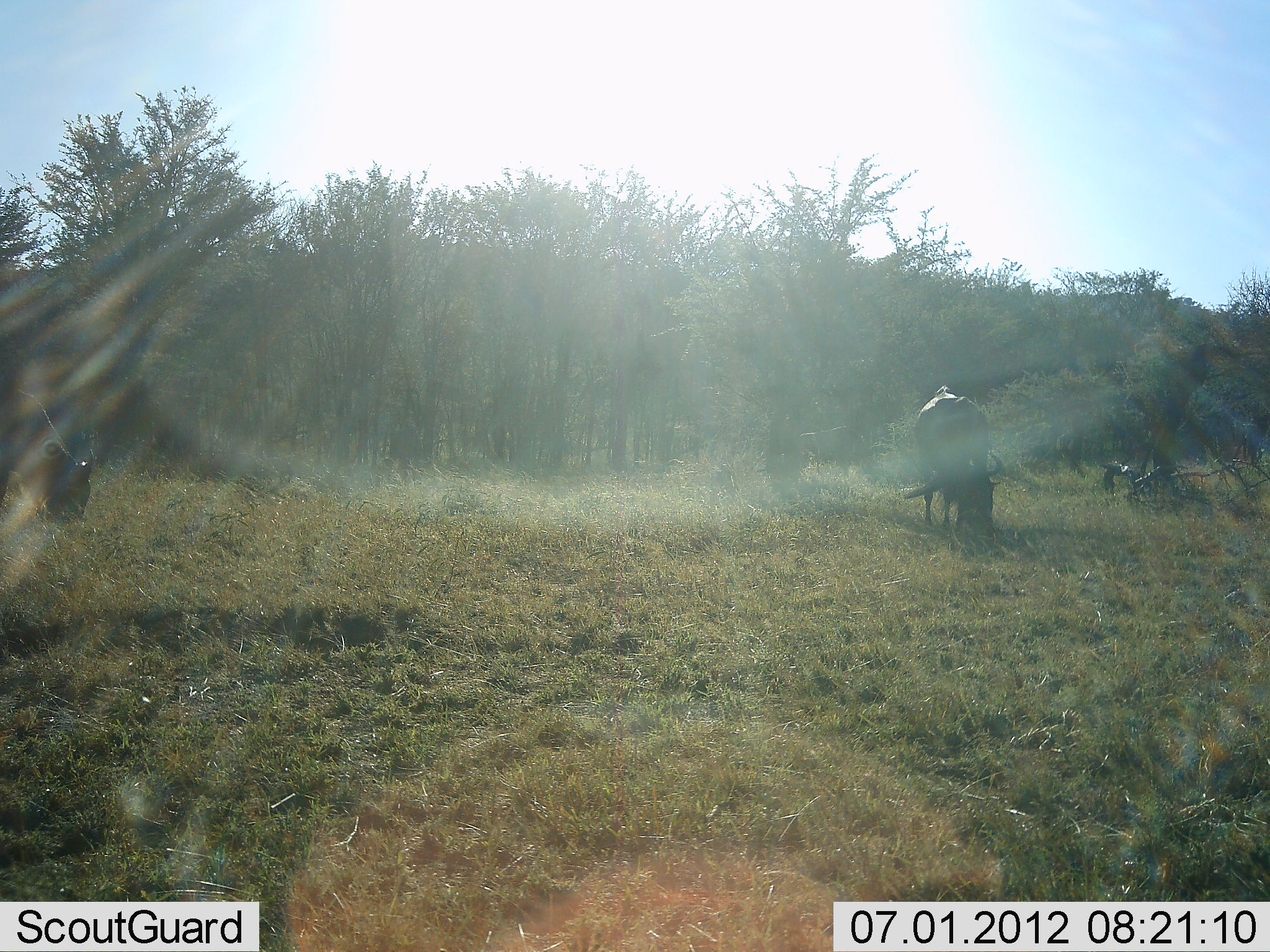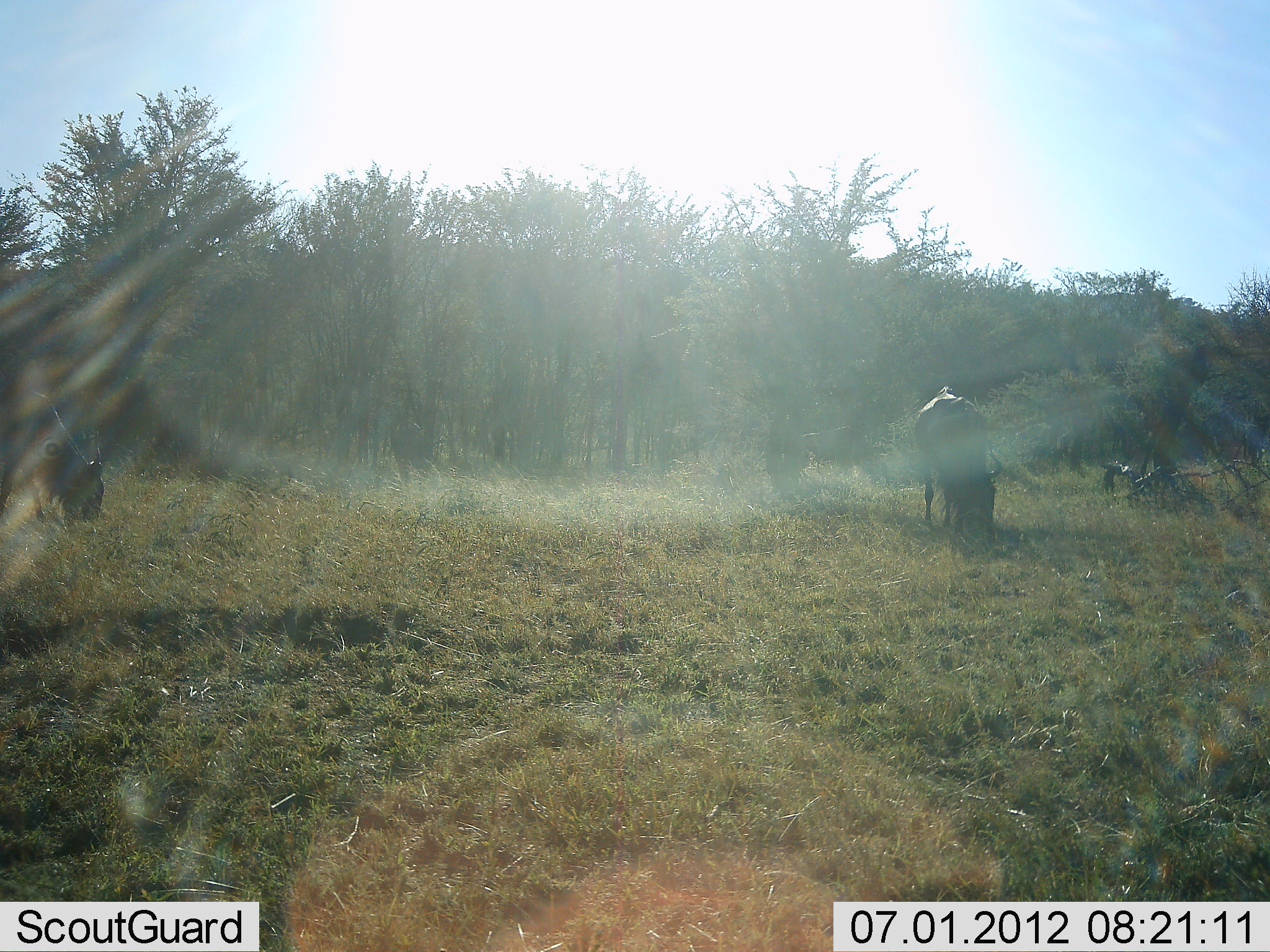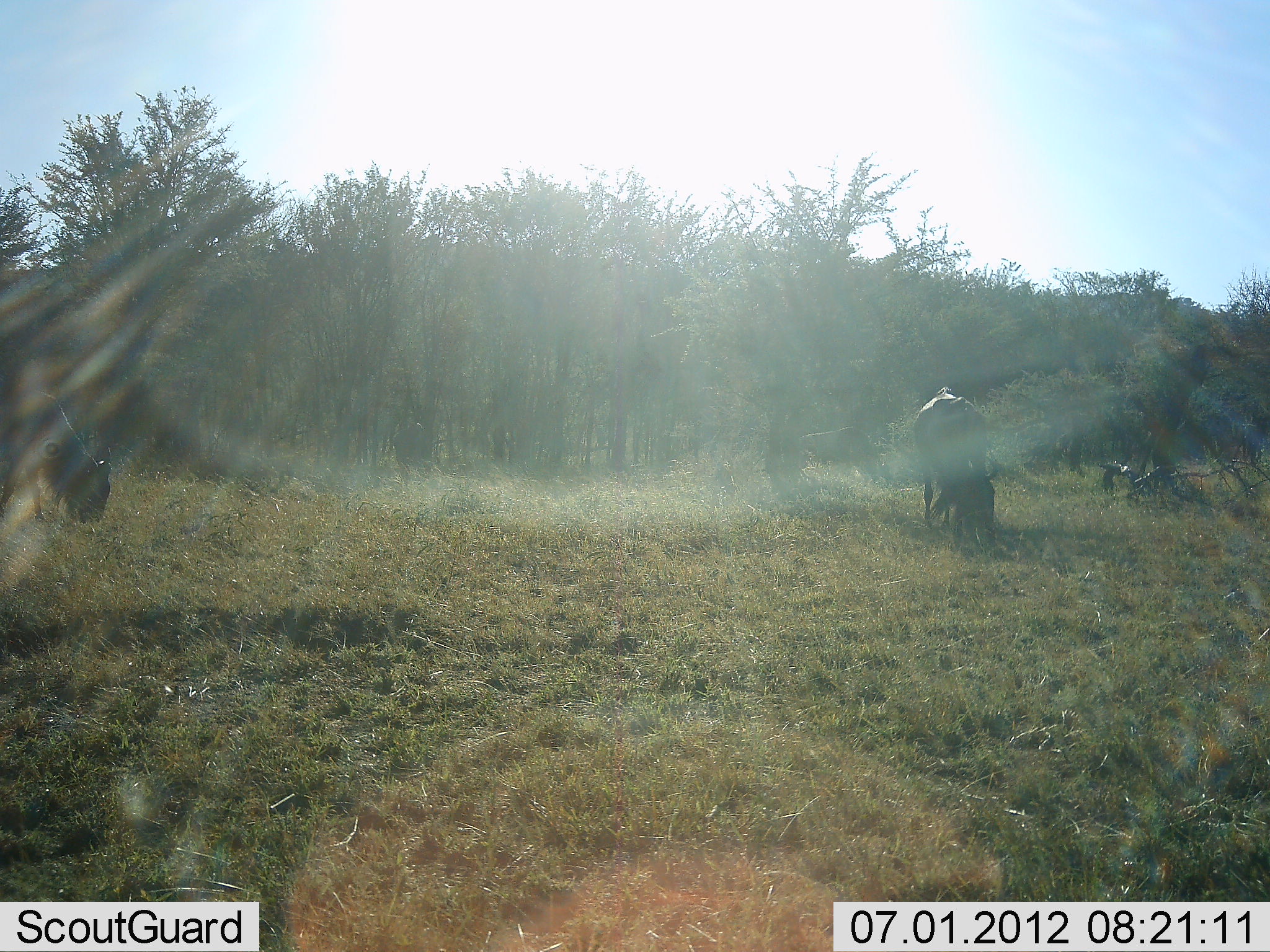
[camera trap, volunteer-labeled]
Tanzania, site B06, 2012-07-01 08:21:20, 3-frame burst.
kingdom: Animalia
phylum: Chordata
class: Mammalia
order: Artiodactyla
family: Bovidae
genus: Connochaetes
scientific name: Connochaetes taurinus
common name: blue wildebeest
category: wildebeest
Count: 2.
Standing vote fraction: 0%.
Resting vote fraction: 0%.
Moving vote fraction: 0%.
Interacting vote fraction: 0%.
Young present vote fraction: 0%.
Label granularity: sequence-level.